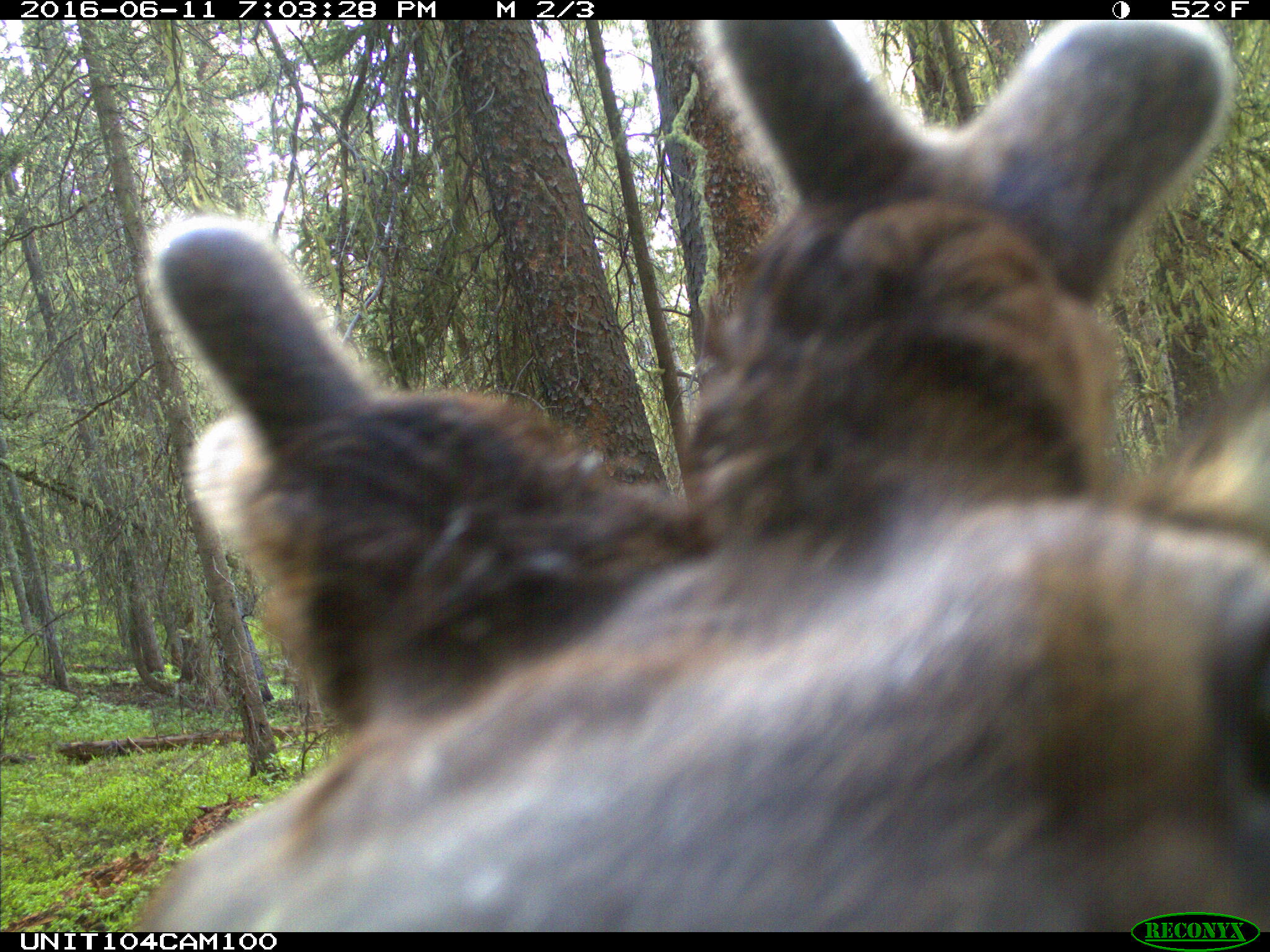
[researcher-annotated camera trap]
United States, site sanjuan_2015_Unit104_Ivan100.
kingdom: Animalia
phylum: Chordata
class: Mammalia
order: Artiodactyla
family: Cervidae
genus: Cervus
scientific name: Cervus elaphus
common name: red deer